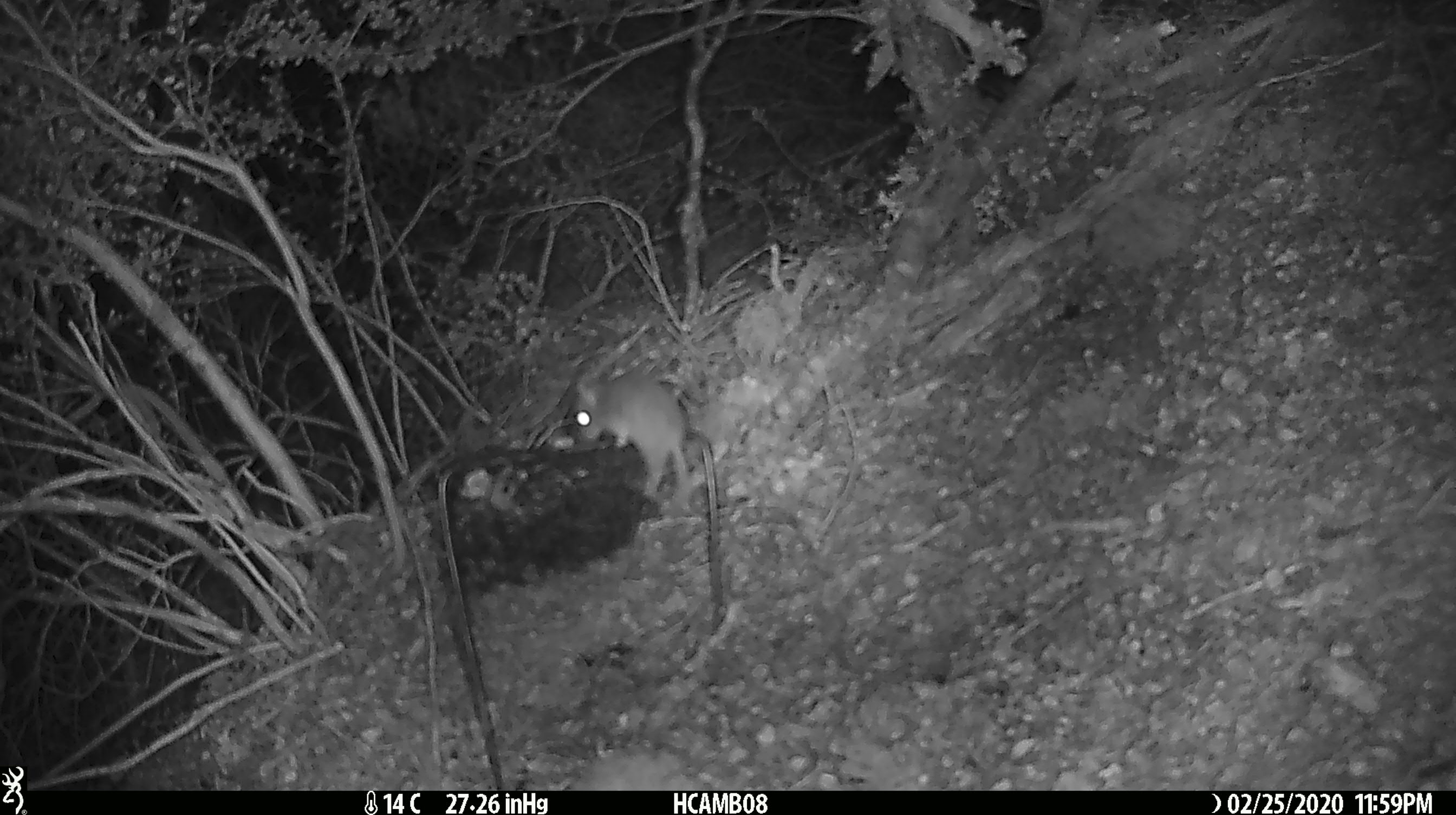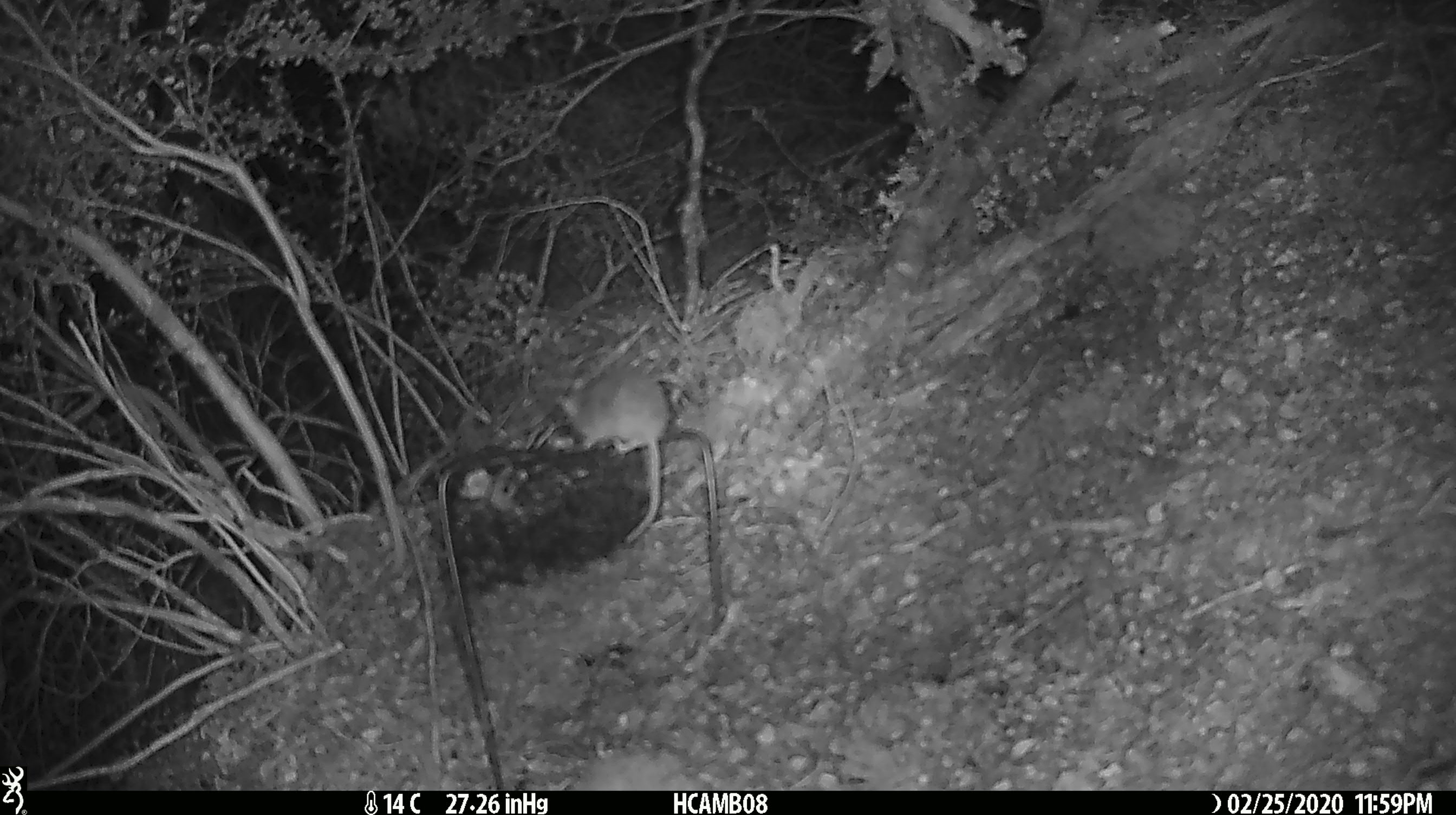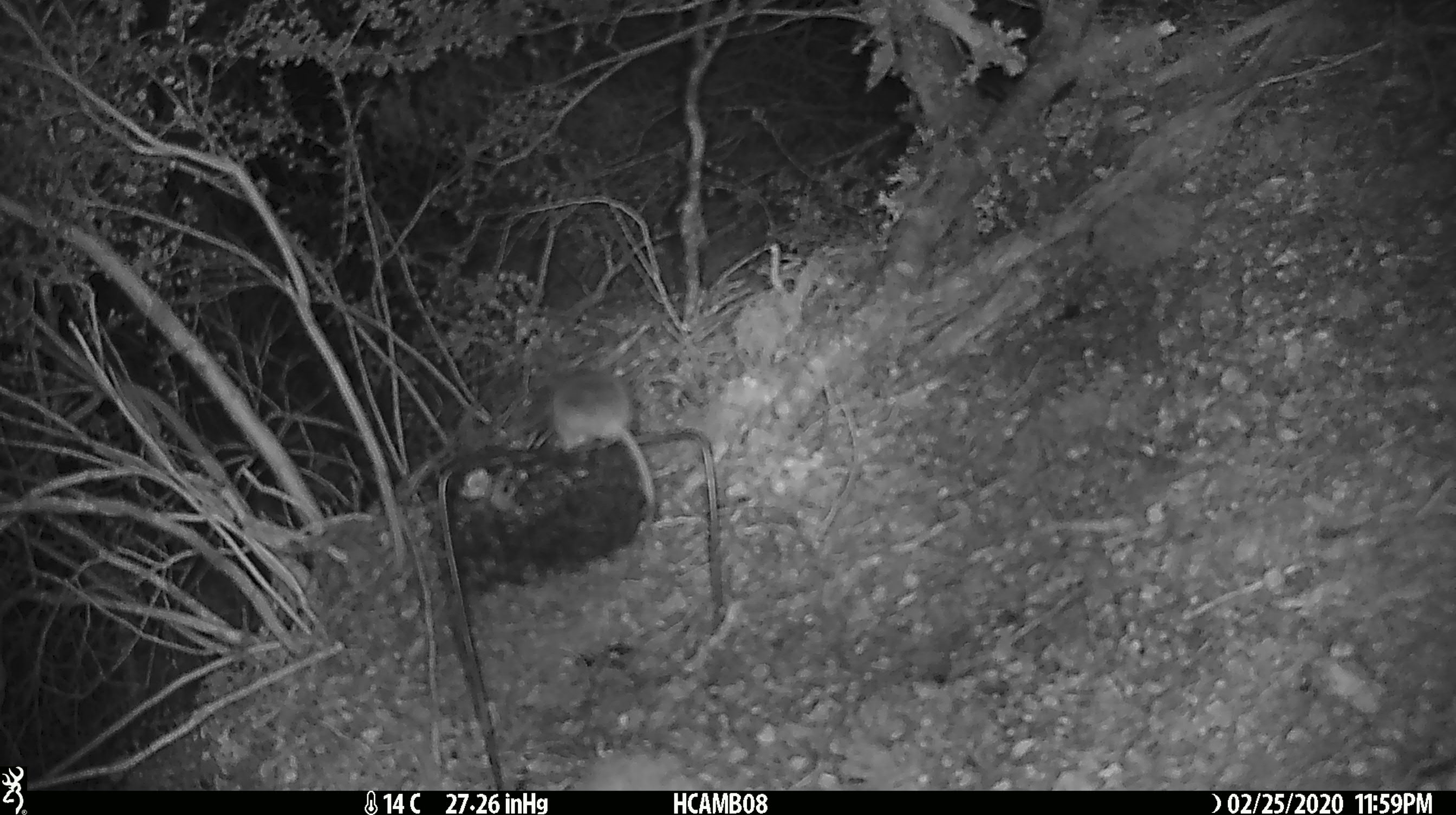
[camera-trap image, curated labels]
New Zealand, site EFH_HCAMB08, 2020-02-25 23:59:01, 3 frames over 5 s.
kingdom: Animalia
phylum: Chordata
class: Mammalia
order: Rodentia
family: Muridae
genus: Mus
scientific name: Mus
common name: mouse